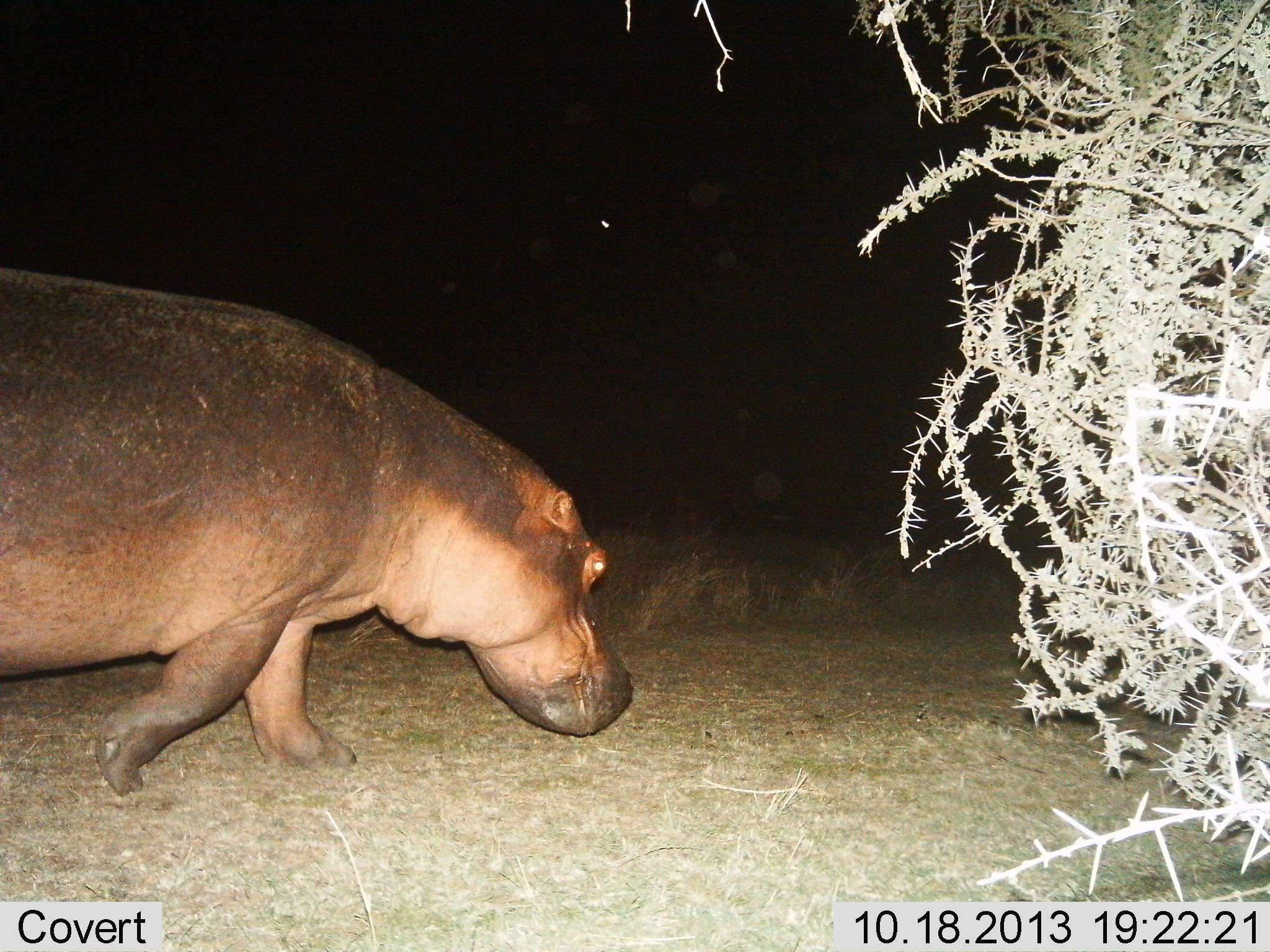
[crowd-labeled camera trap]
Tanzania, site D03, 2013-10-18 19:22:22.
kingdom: Animalia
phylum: Chordata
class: Mammalia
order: Artiodactyla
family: Hippopotamidae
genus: Hippopotamus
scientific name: Hippopotamus amphibius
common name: hippopotamus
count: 1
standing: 0%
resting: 0%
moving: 100%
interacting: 0%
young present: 0%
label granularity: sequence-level